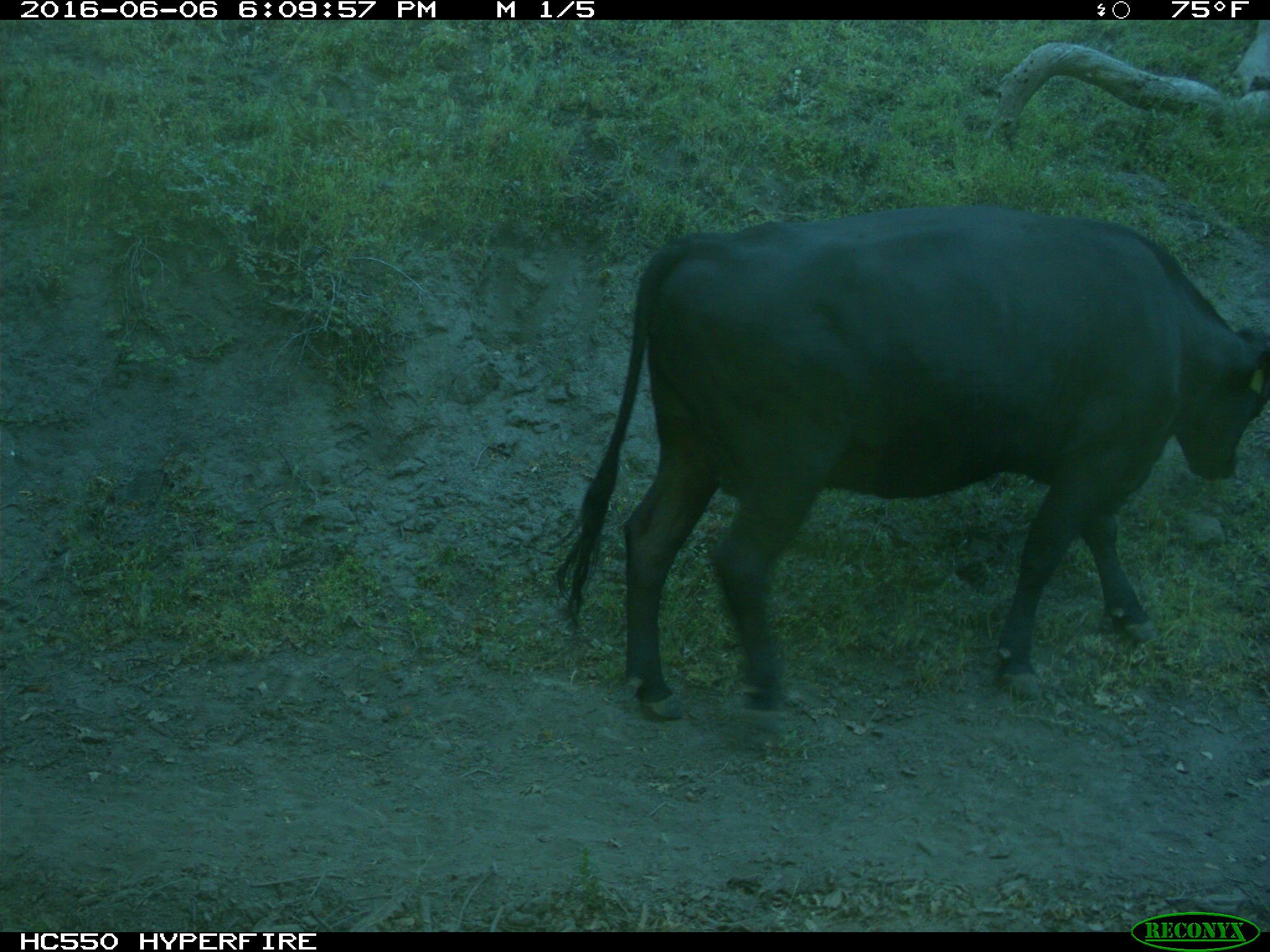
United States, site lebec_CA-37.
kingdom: Animalia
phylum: Chordata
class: Mammalia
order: Artiodactyla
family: Bovidae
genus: Bos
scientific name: Bos taurus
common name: domestic cow